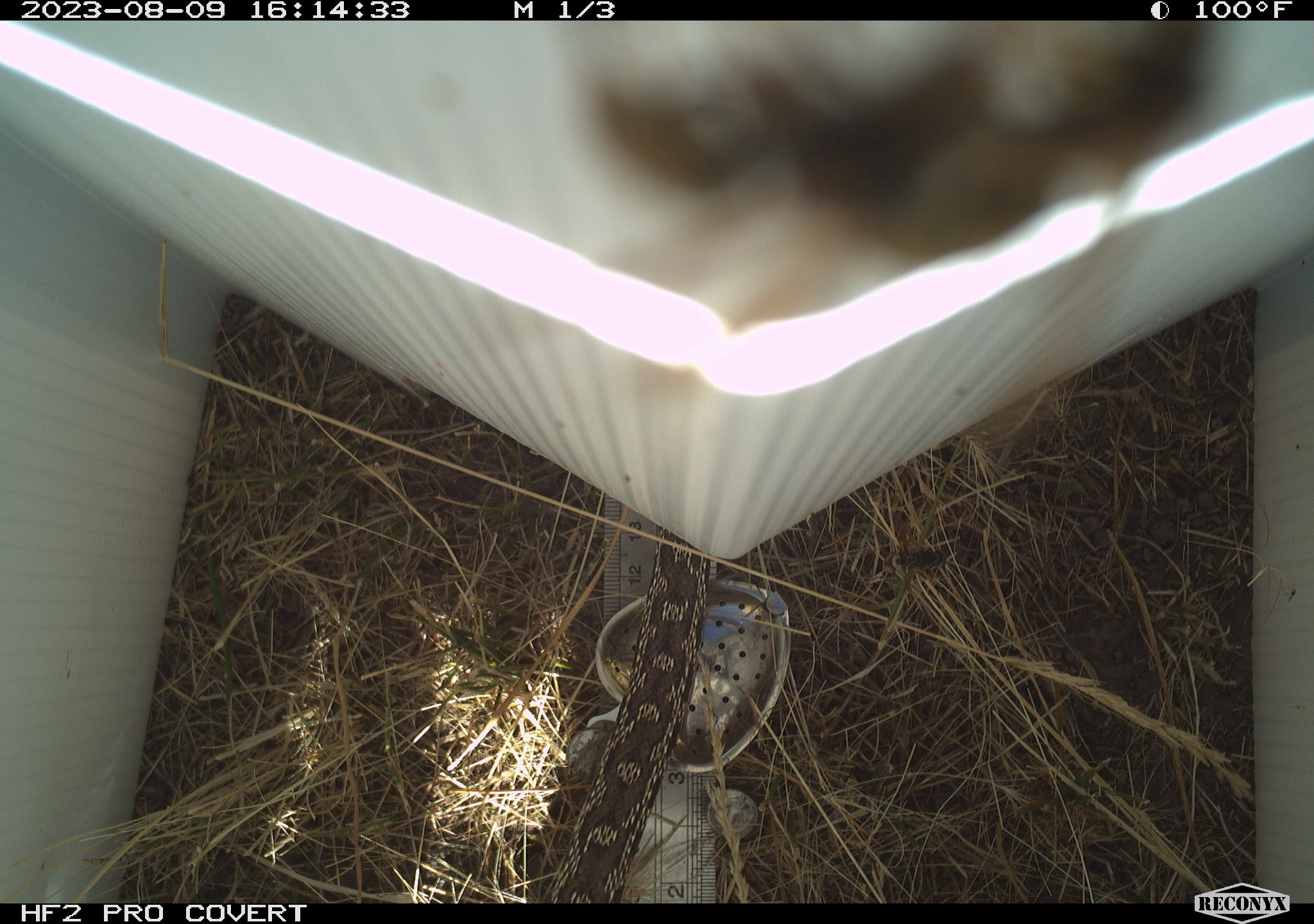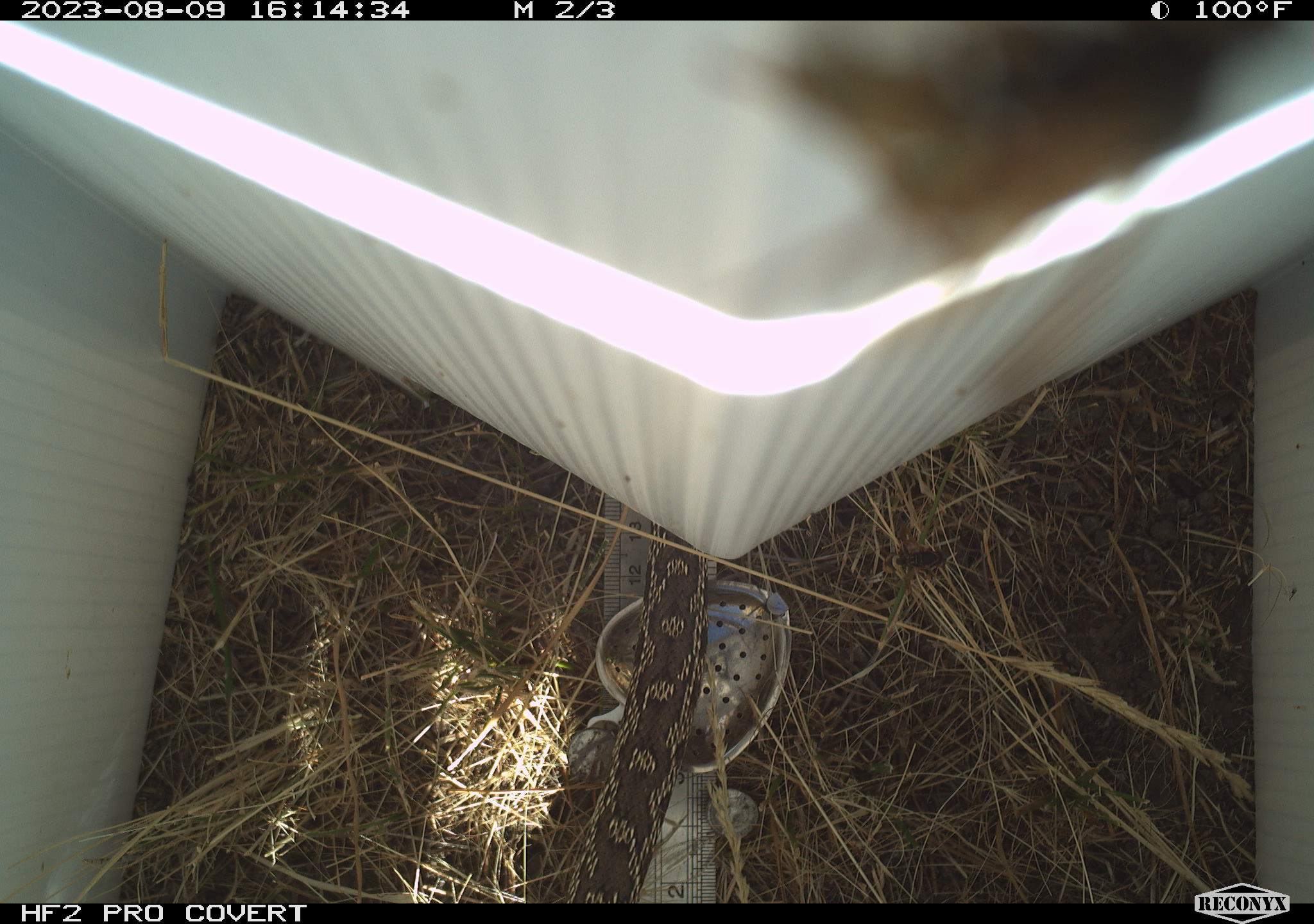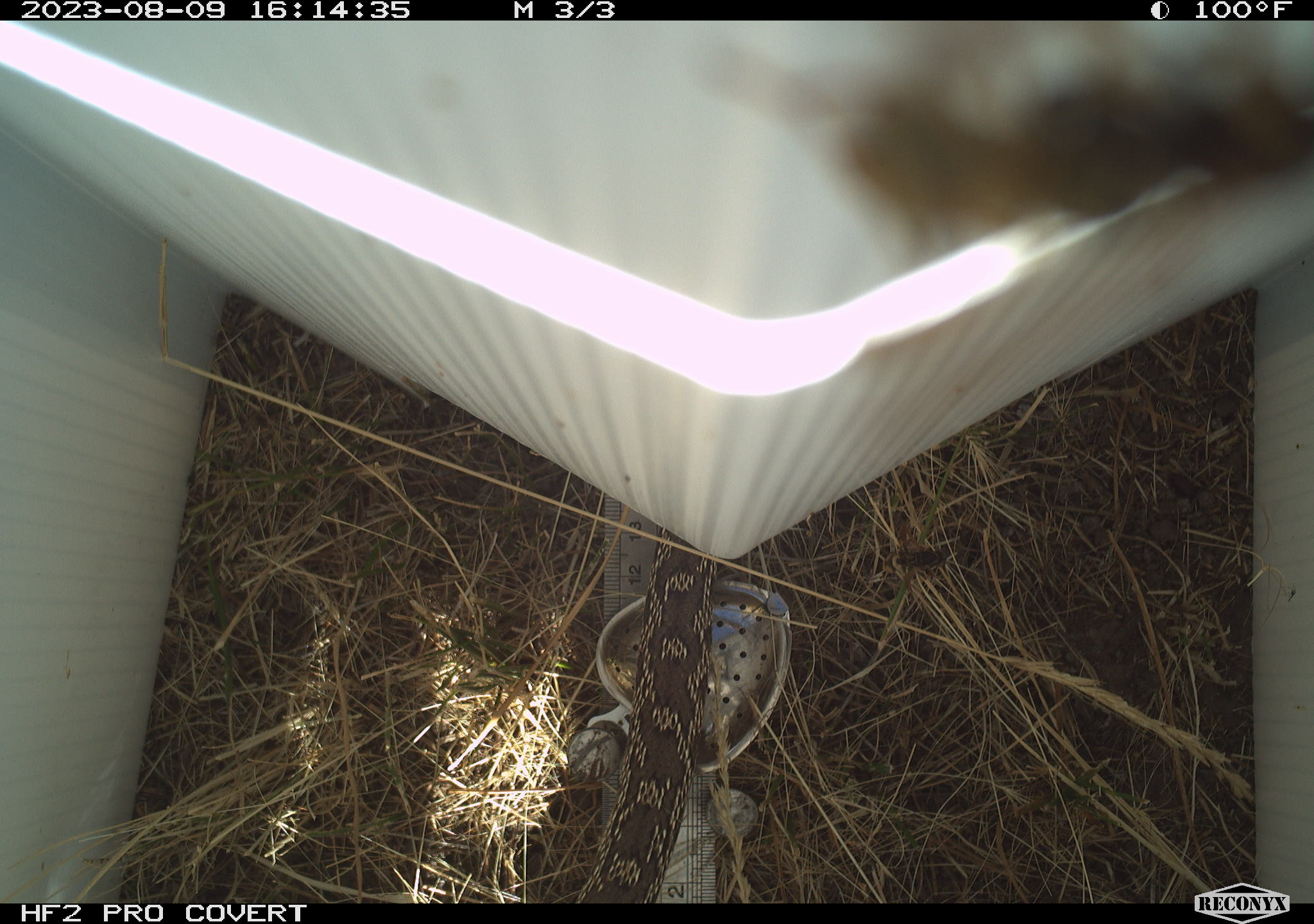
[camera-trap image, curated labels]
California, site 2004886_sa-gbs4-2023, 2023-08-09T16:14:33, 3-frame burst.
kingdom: Animalia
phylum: Arthropoda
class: Insecta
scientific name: Insecta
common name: insect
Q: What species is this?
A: Insect (Insecta).